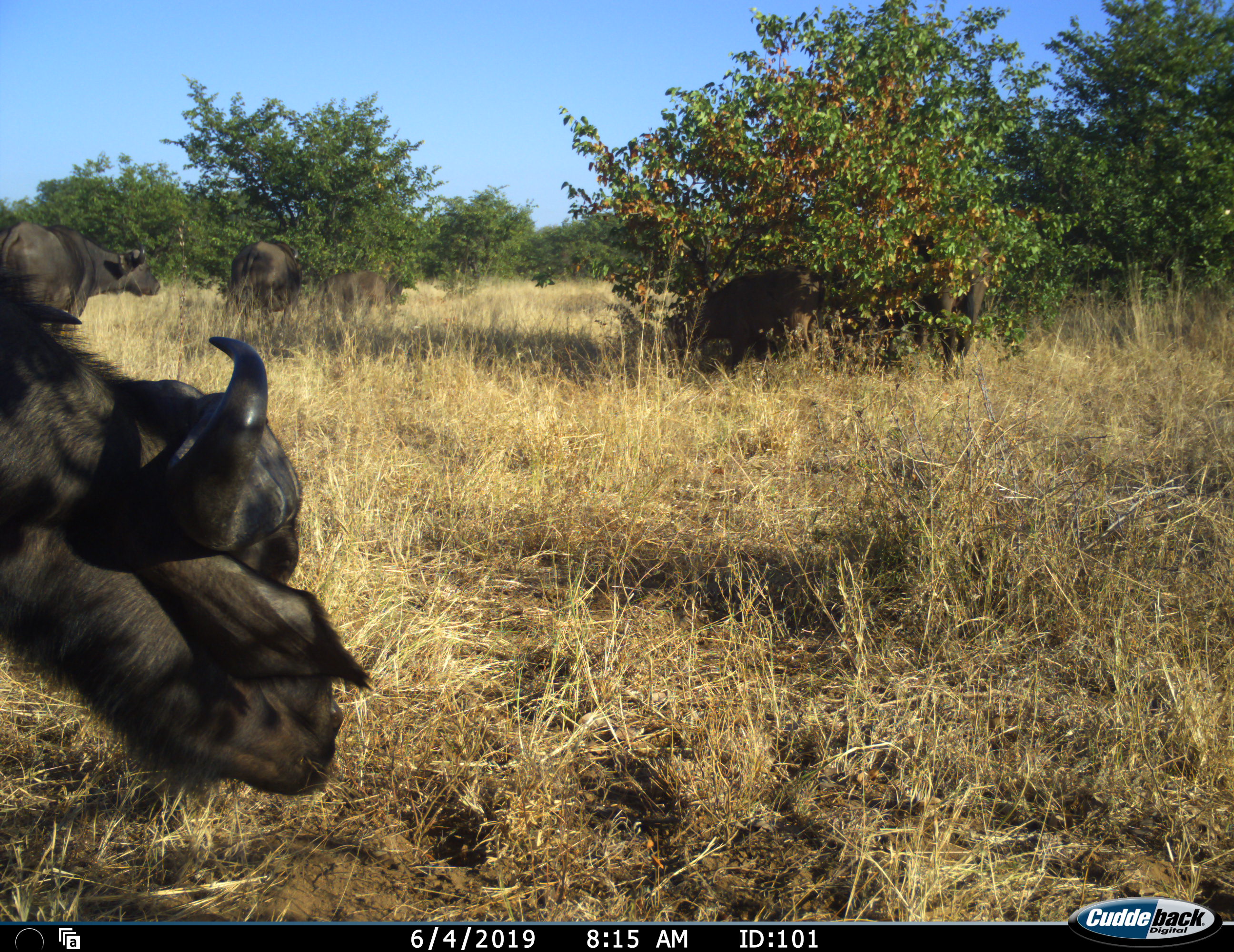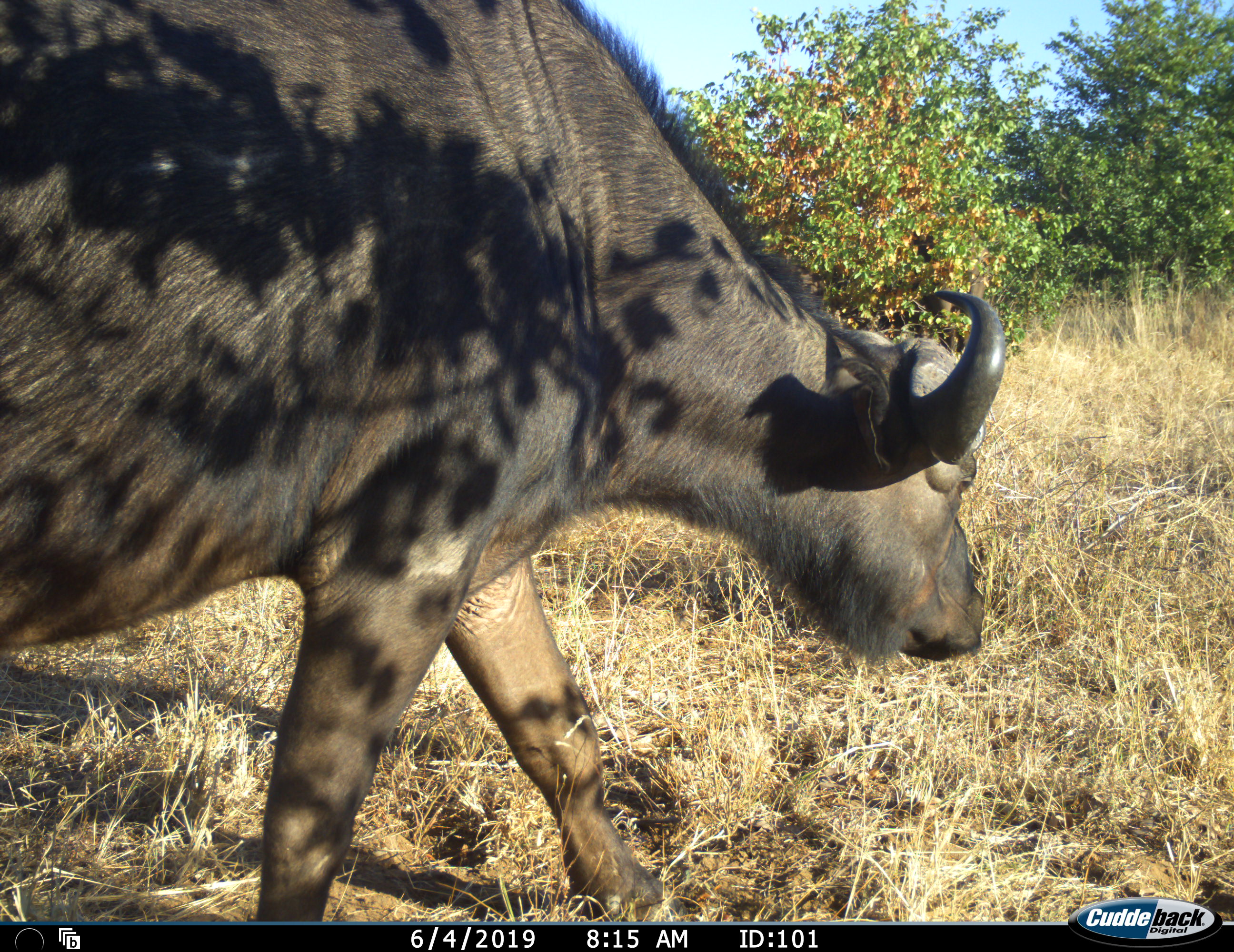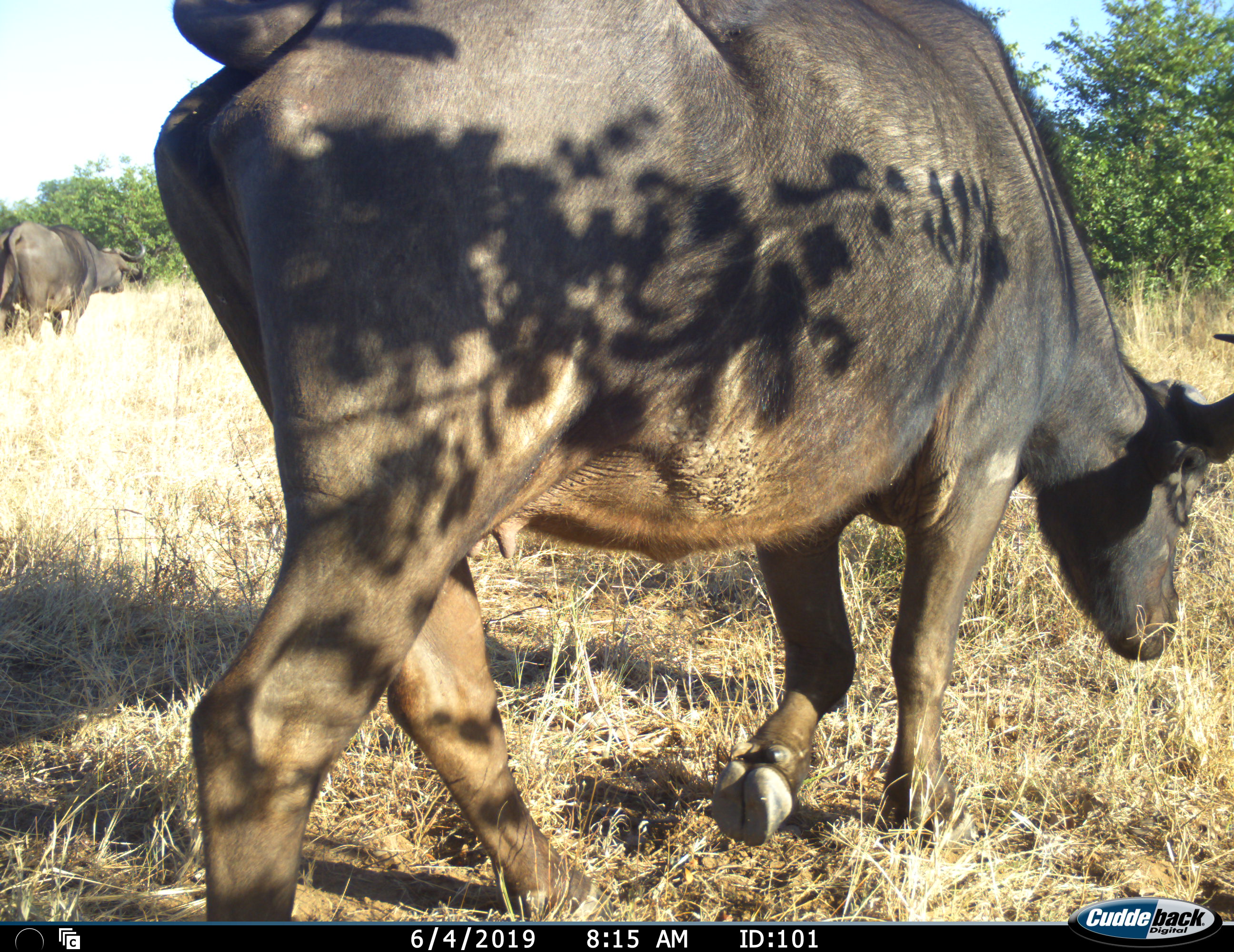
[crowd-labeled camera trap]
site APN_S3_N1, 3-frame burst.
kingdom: Animalia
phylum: Chordata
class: Mammalia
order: Artiodactyla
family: Bovidae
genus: Syncerus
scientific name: Syncerus caffer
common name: african buffalo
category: buffalo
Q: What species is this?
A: Buffalo (african buffalo) (Syncerus caffer).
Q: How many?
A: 2.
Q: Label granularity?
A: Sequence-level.